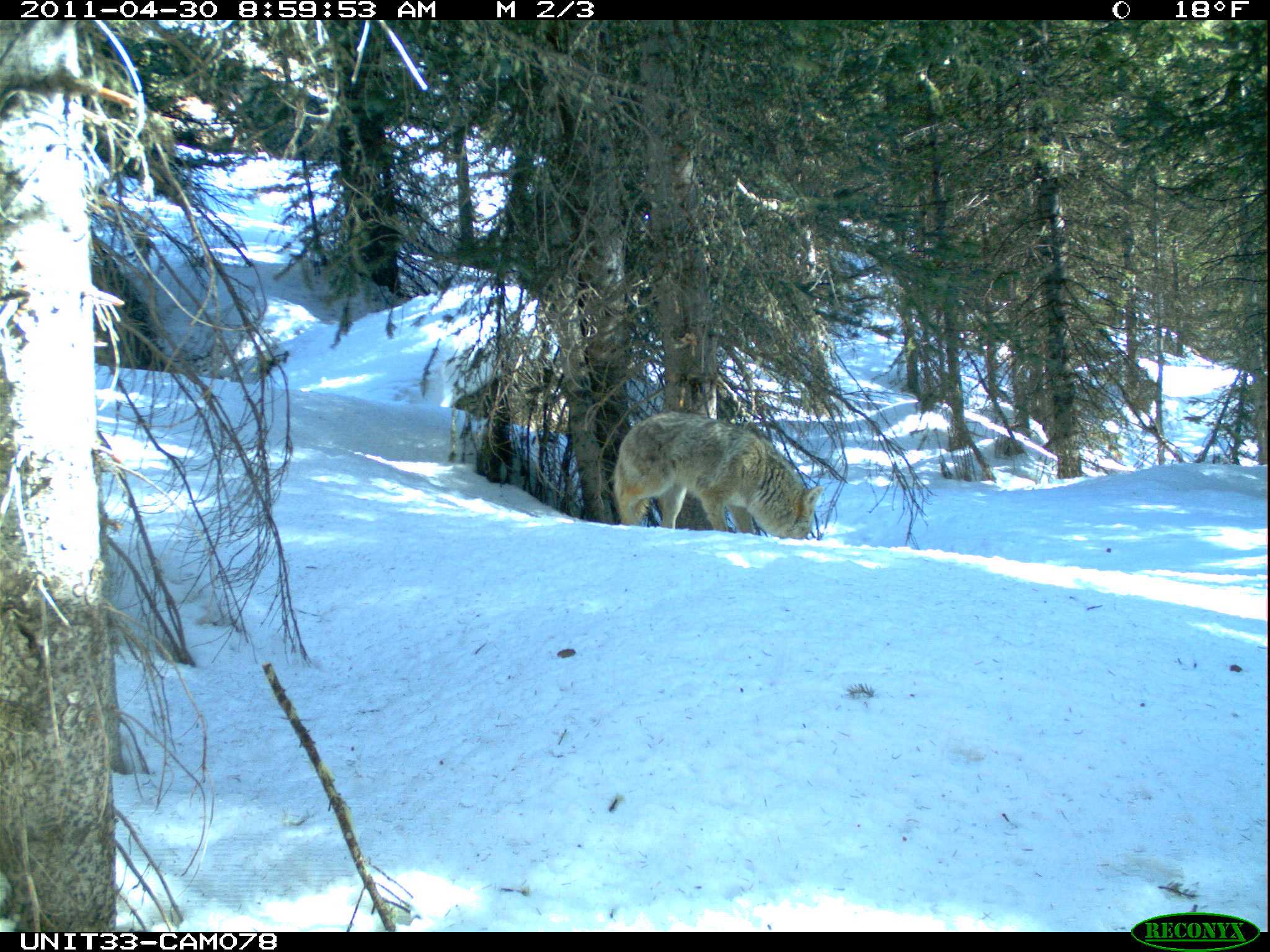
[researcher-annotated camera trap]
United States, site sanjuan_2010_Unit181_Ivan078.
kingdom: Animalia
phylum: Chordata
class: Mammalia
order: Carnivora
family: Canidae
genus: Canis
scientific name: Canis latrans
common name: coyote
Canis latrans (coyote).